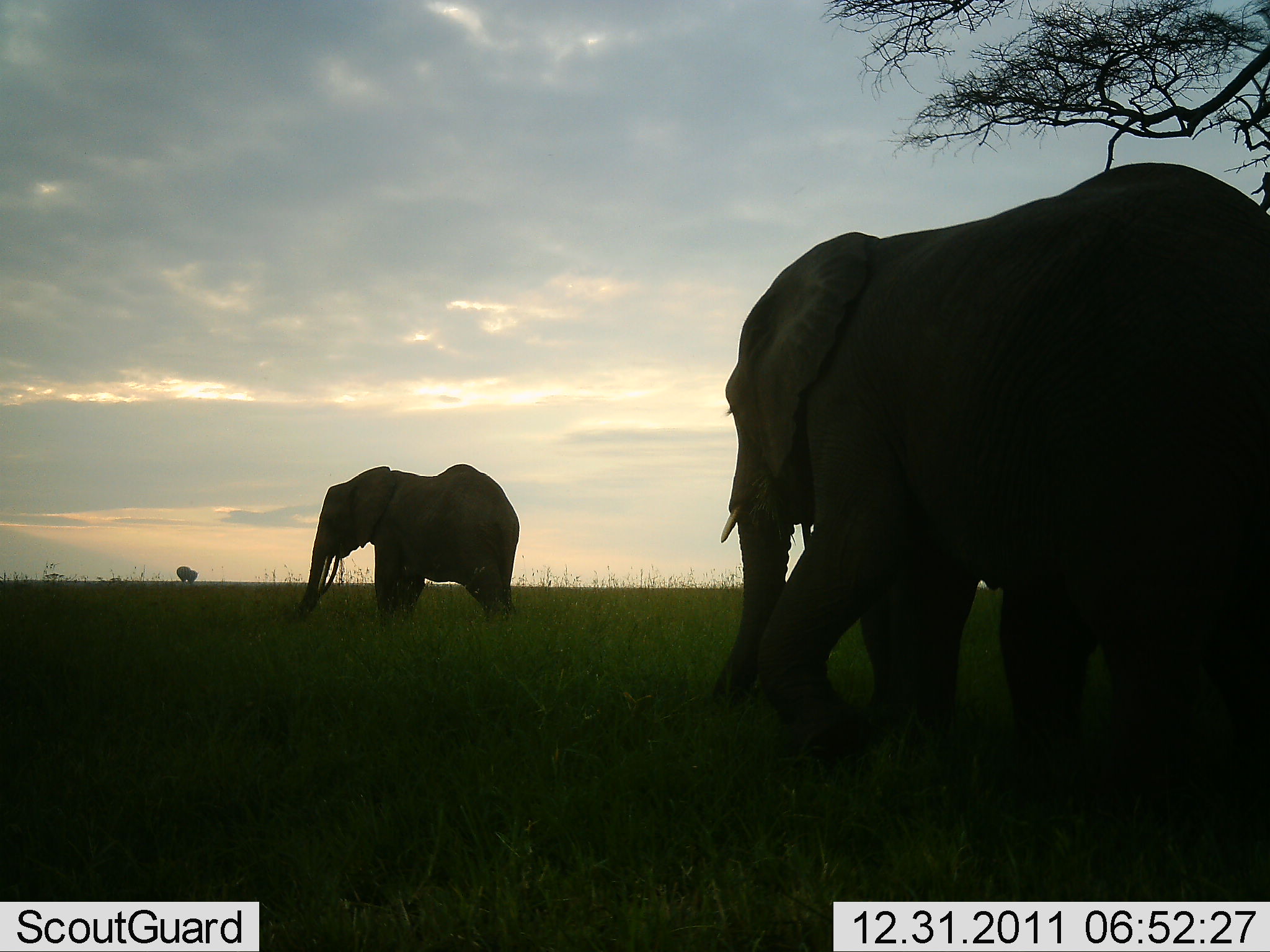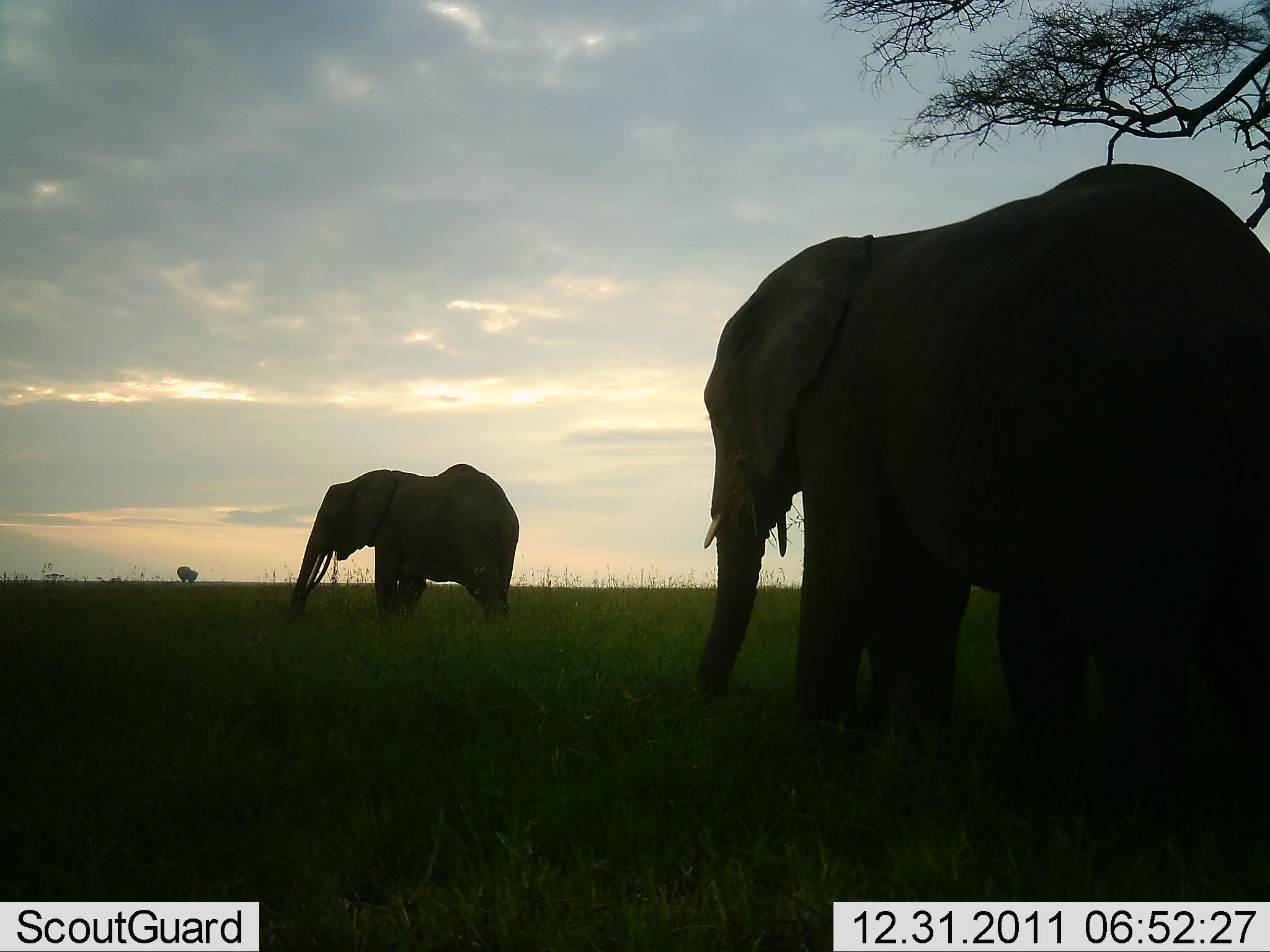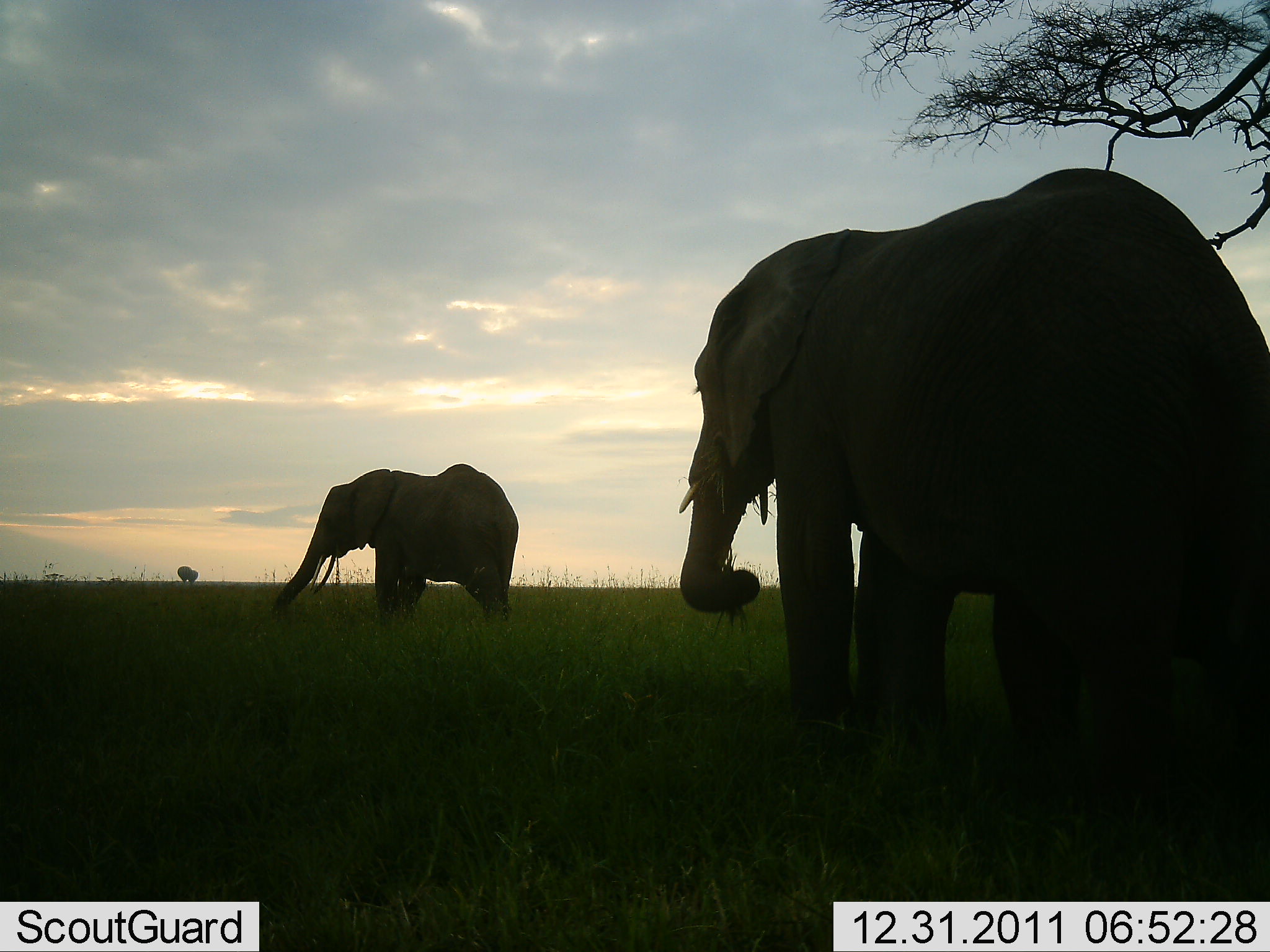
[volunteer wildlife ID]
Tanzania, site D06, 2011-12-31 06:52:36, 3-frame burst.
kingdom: Animalia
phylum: Chordata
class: Mammalia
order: Proboscidea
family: Elephantidae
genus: Loxodonta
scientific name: Loxodonta africana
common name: african bush elephant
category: elephant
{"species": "elephant (african bush elephant) (Loxodonta africana)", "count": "2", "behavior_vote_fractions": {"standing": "42%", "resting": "0%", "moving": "47%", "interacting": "0%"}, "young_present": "5%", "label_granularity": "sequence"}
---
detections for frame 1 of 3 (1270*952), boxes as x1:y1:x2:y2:
animal: 706:159:1270:902; 294:463:522:630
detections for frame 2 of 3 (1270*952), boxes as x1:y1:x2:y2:
animal: 686:165:1270:902; 287:461:519:626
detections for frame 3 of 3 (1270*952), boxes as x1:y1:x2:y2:
animal: 673:167:1270:843; 271:463:518:626